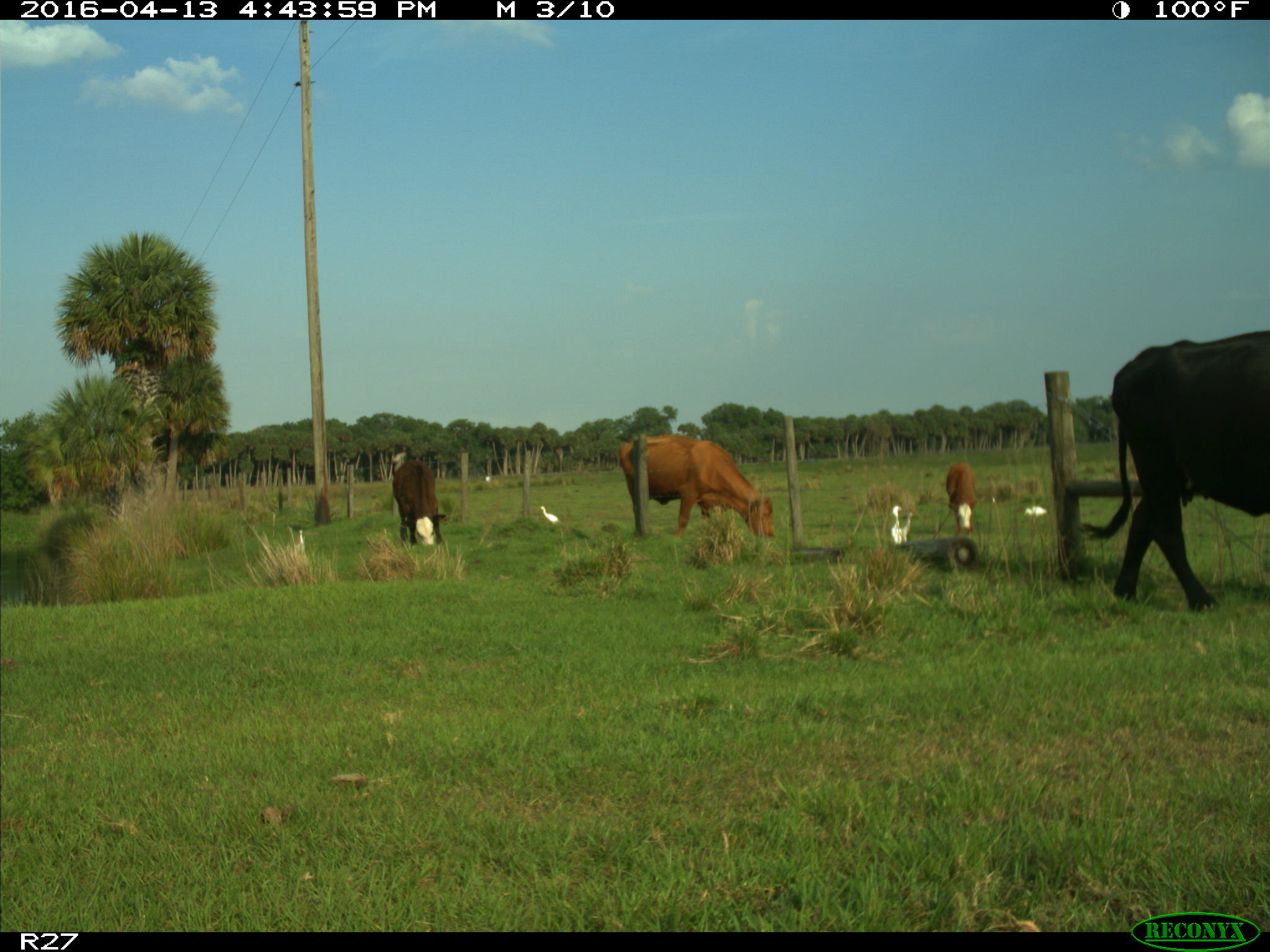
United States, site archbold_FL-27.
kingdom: Animalia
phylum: Chordata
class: Mammalia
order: Artiodactyla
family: Bovidae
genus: Bos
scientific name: Bos taurus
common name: domestic cow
Bos taurus (domestic cow).